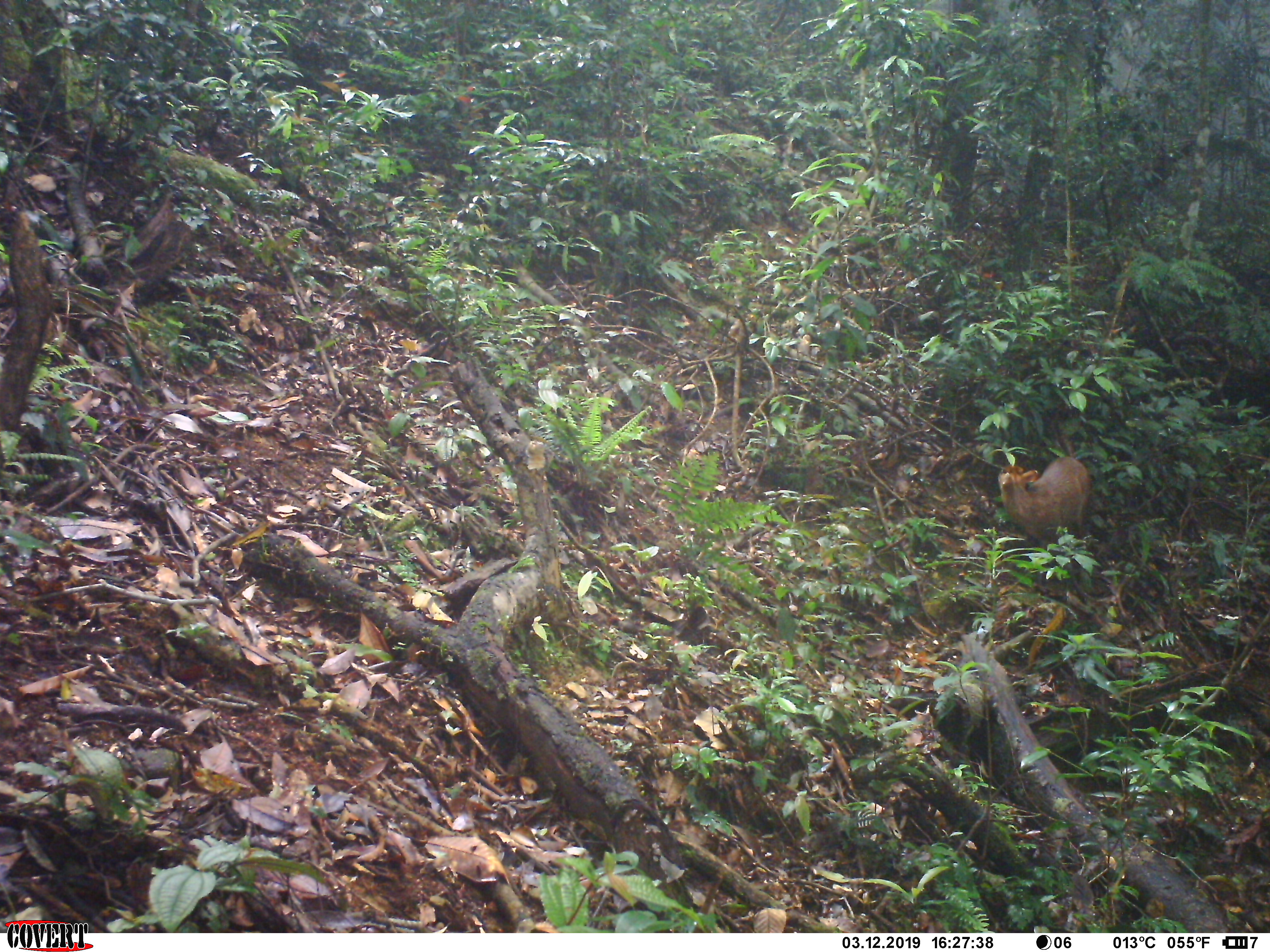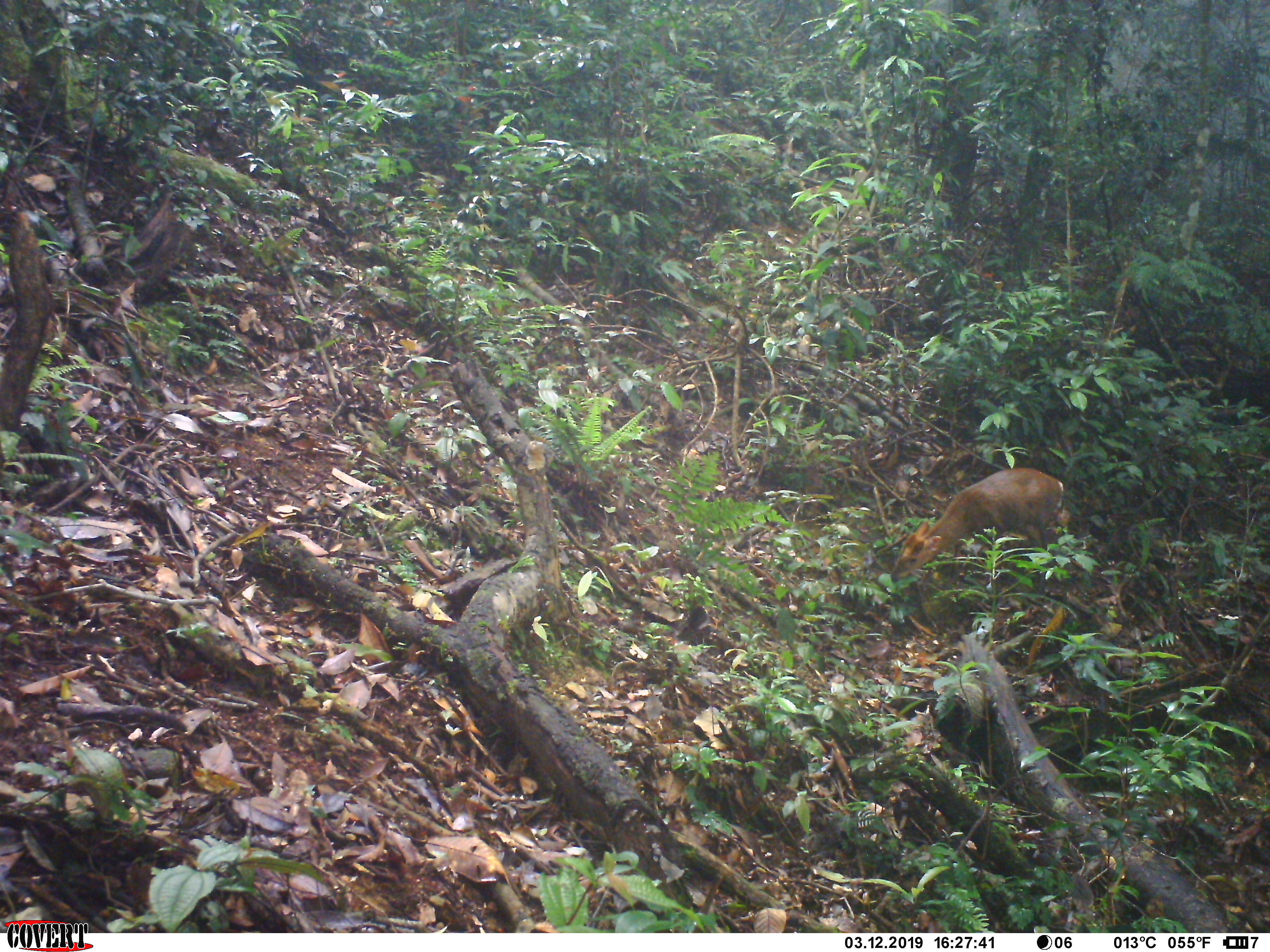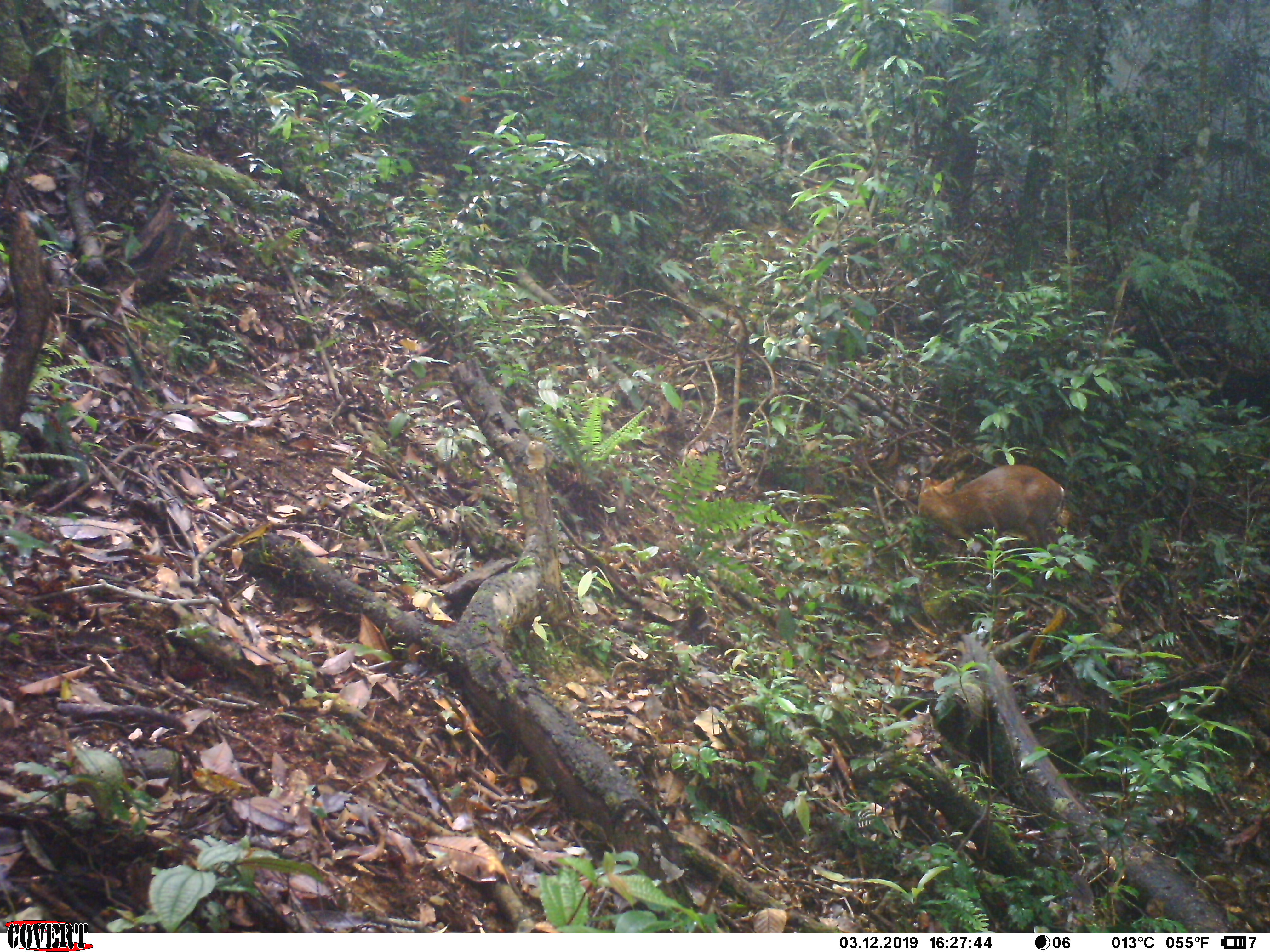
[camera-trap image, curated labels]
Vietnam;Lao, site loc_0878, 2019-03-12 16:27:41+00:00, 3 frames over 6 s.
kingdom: Animalia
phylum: Chordata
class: Mammalia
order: Artiodactyla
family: Cervidae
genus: Muntiacus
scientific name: Muntiacus rooseveltorum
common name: roosevelt's muntjac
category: roosevelts muntjac group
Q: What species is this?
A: Roosevelts muntjac group (roosevelt's muntjac) (Muntiacus rooseveltorum).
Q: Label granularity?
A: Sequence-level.